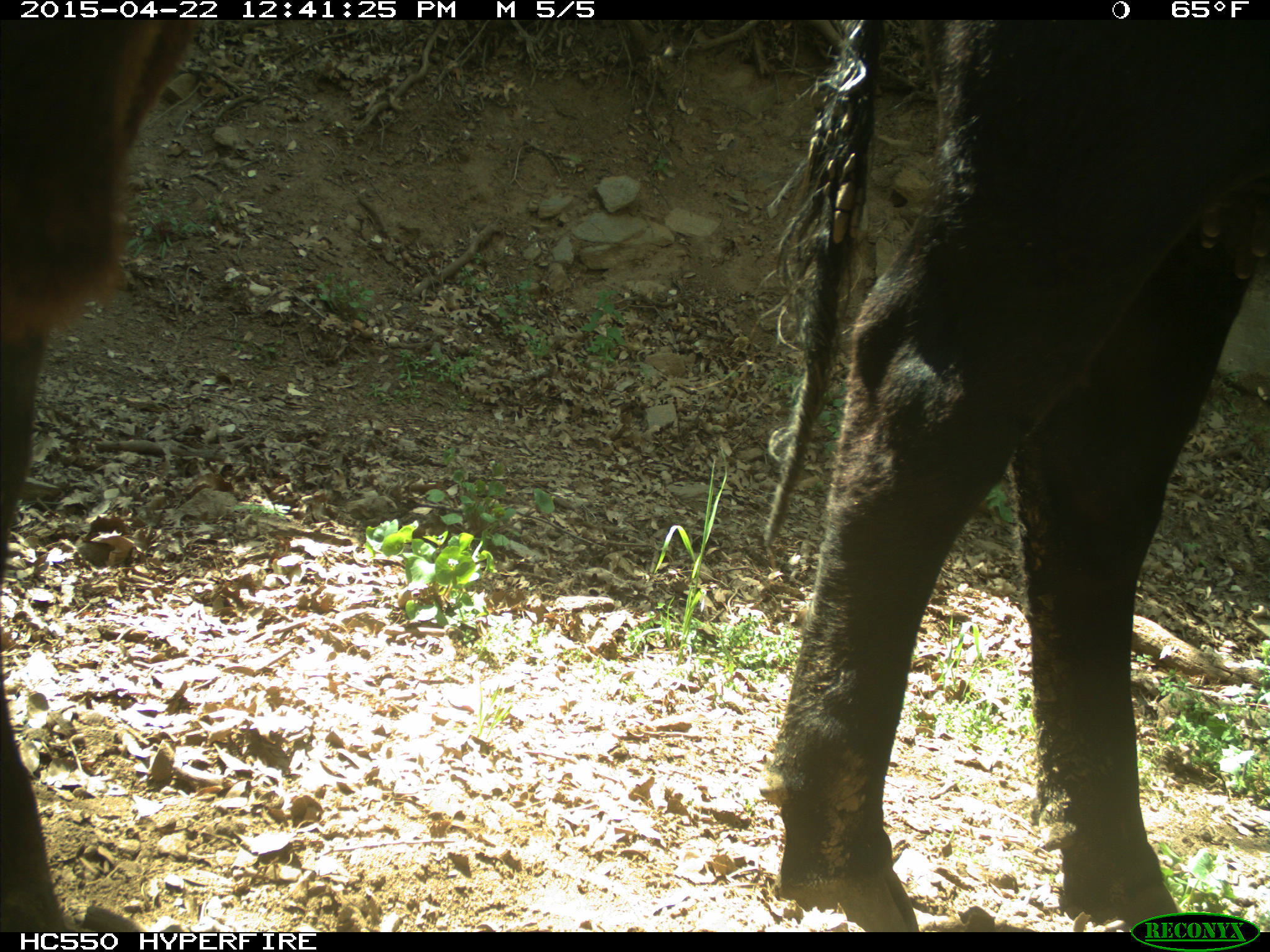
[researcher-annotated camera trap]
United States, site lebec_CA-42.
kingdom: Animalia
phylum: Chordata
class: Mammalia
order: Artiodactyla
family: Bovidae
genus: Bos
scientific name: Bos taurus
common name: domestic cow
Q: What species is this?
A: Bos taurus (domestic cow).